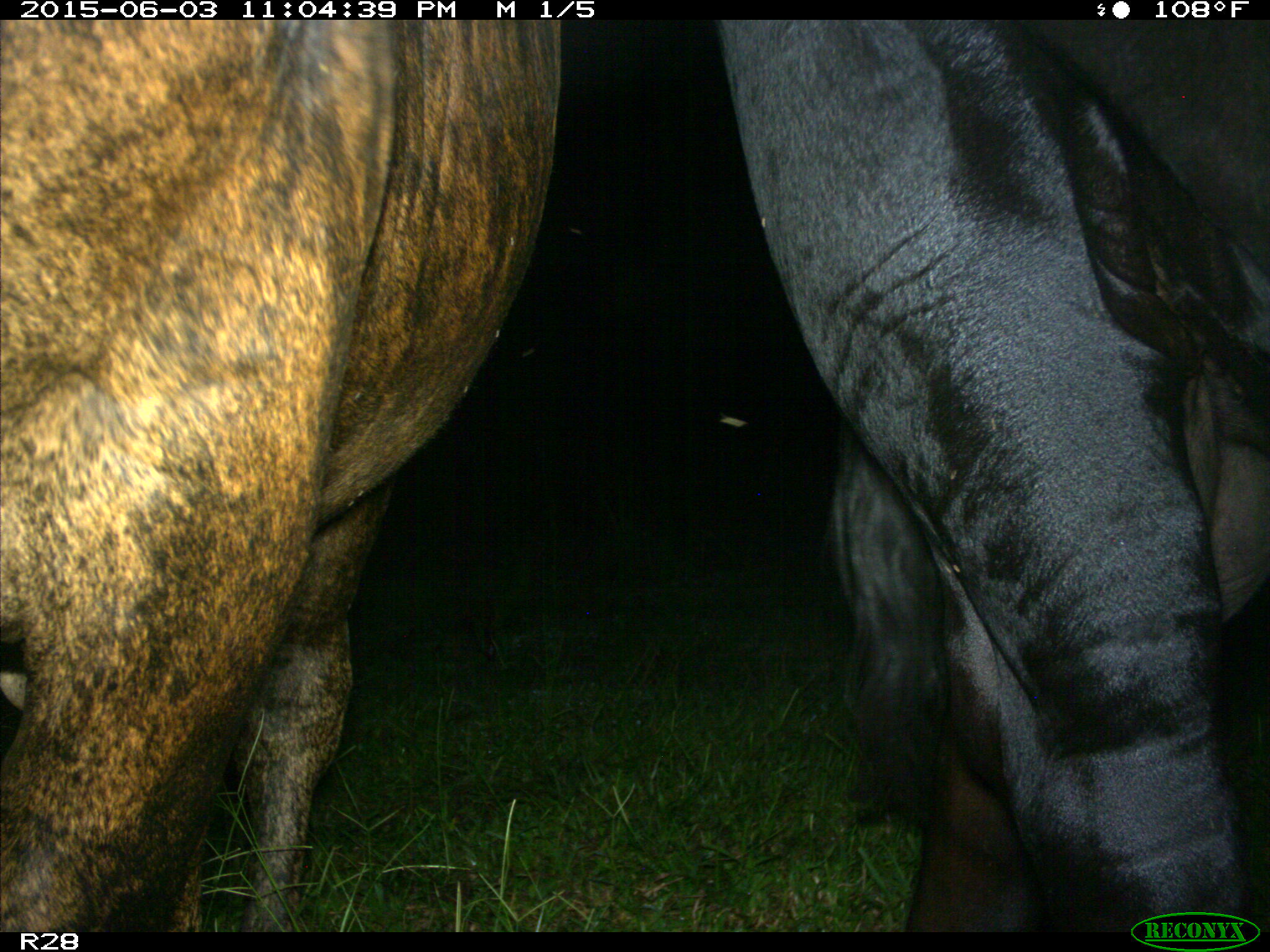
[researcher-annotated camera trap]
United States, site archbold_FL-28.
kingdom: Animalia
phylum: Chordata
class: Mammalia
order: Artiodactyla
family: Bovidae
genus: Bos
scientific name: Bos taurus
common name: domestic cow